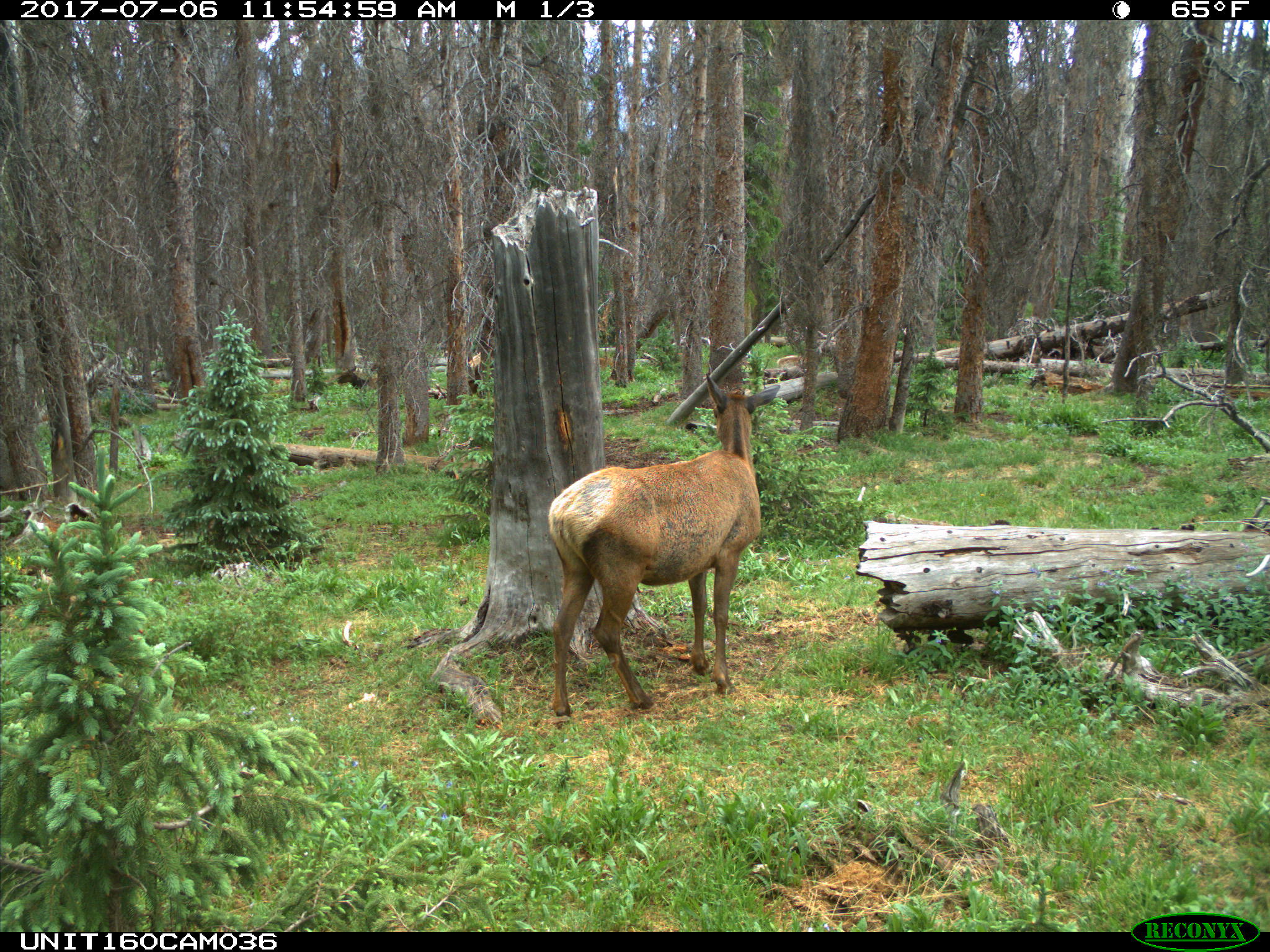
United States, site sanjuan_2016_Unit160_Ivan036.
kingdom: Animalia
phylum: Chordata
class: Mammalia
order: Artiodactyla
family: Cervidae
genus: Cervus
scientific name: Cervus elaphus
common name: red deer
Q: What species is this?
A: Cervus elaphus (red deer).